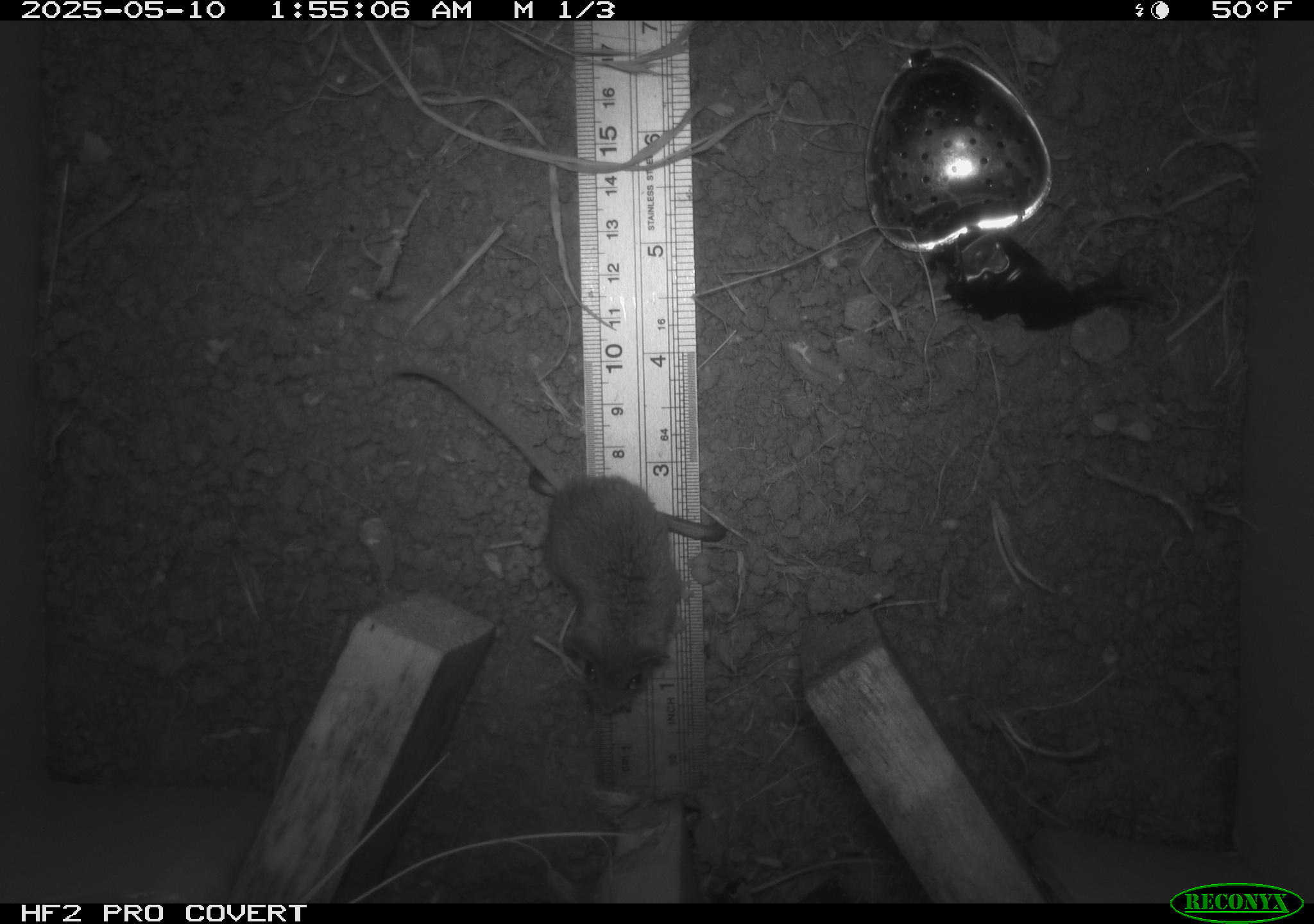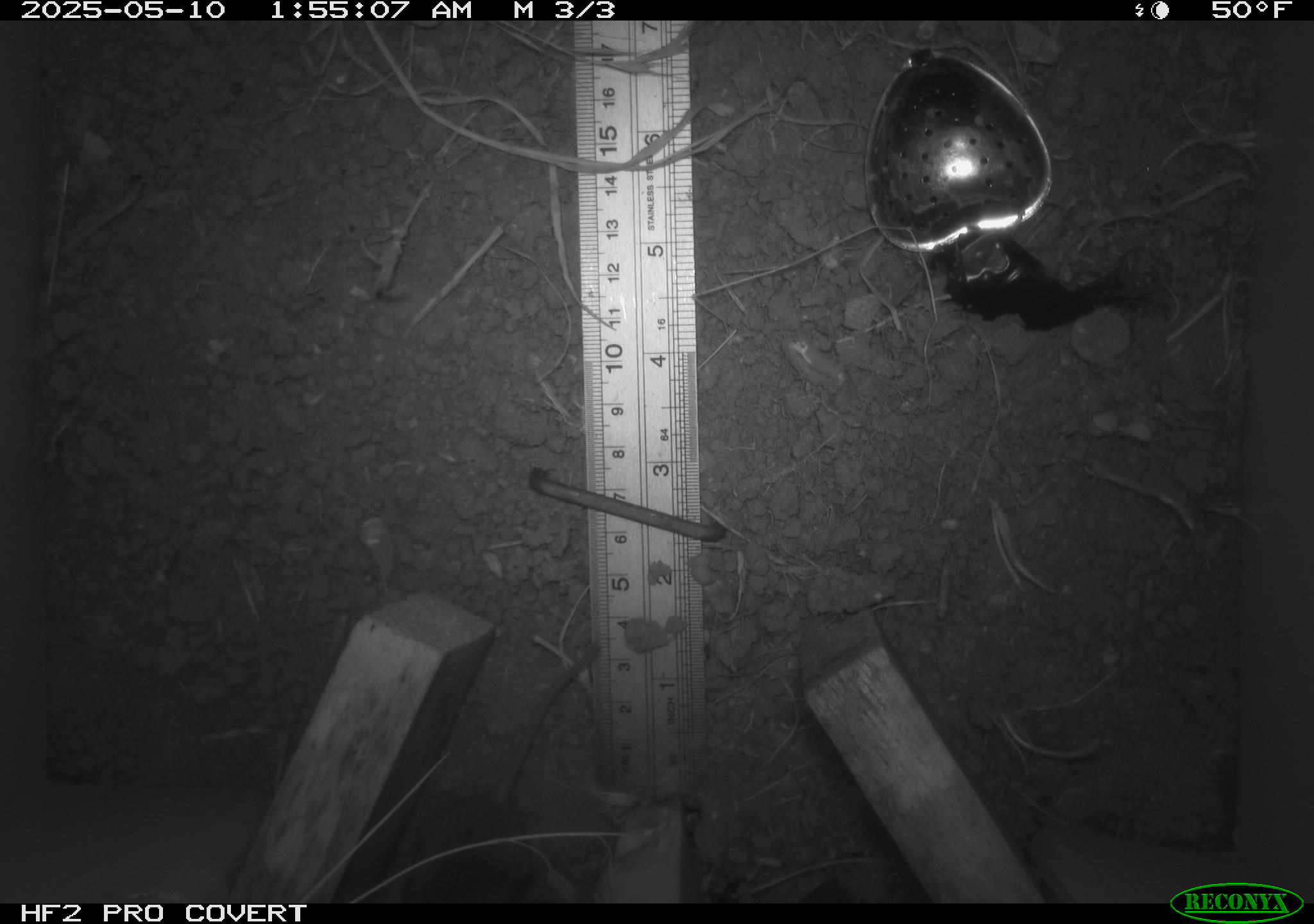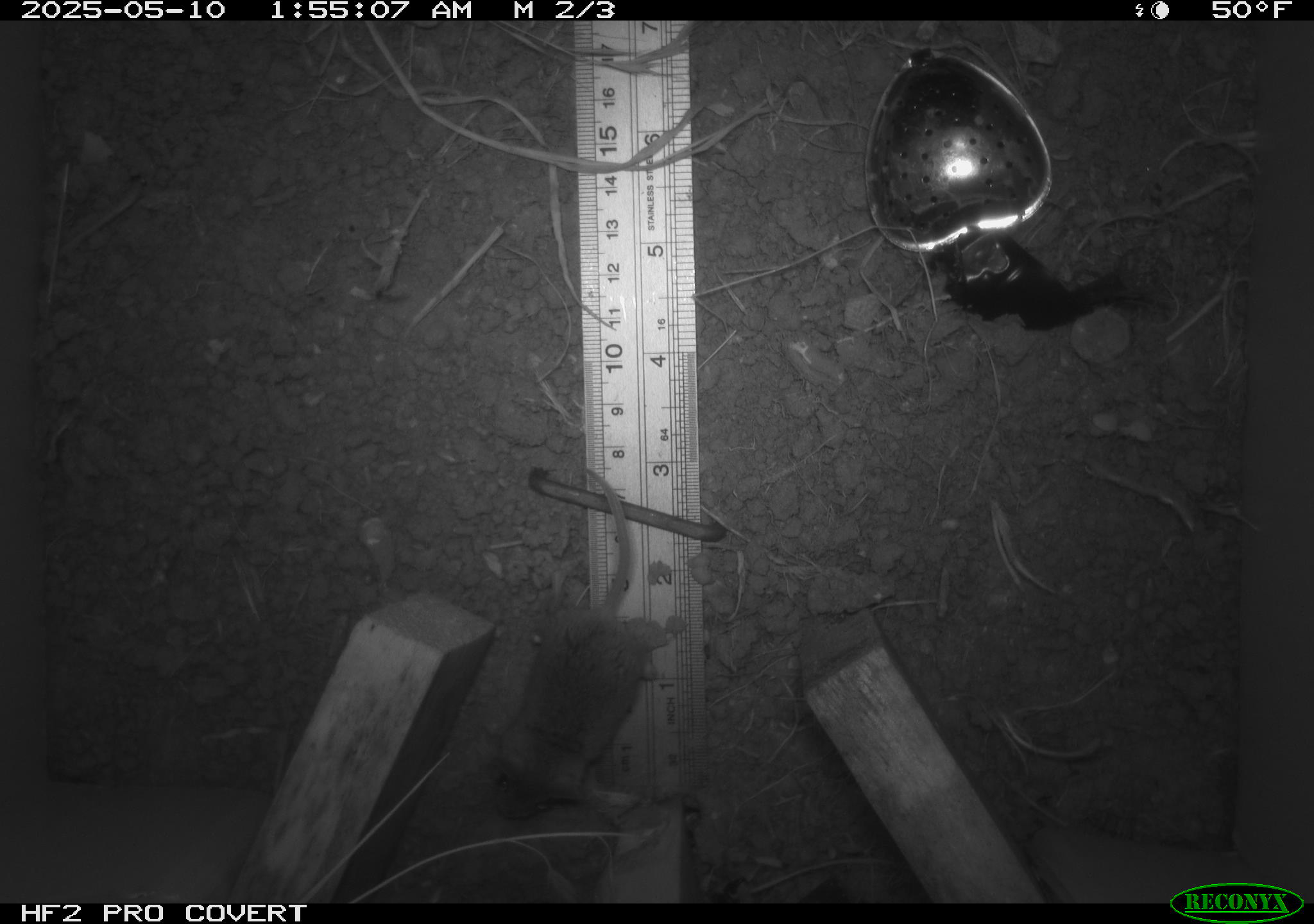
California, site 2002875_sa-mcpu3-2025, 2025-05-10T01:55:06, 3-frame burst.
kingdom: Animalia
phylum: Chordata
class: Mammalia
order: Rodentia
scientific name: Rodentia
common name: mouse species